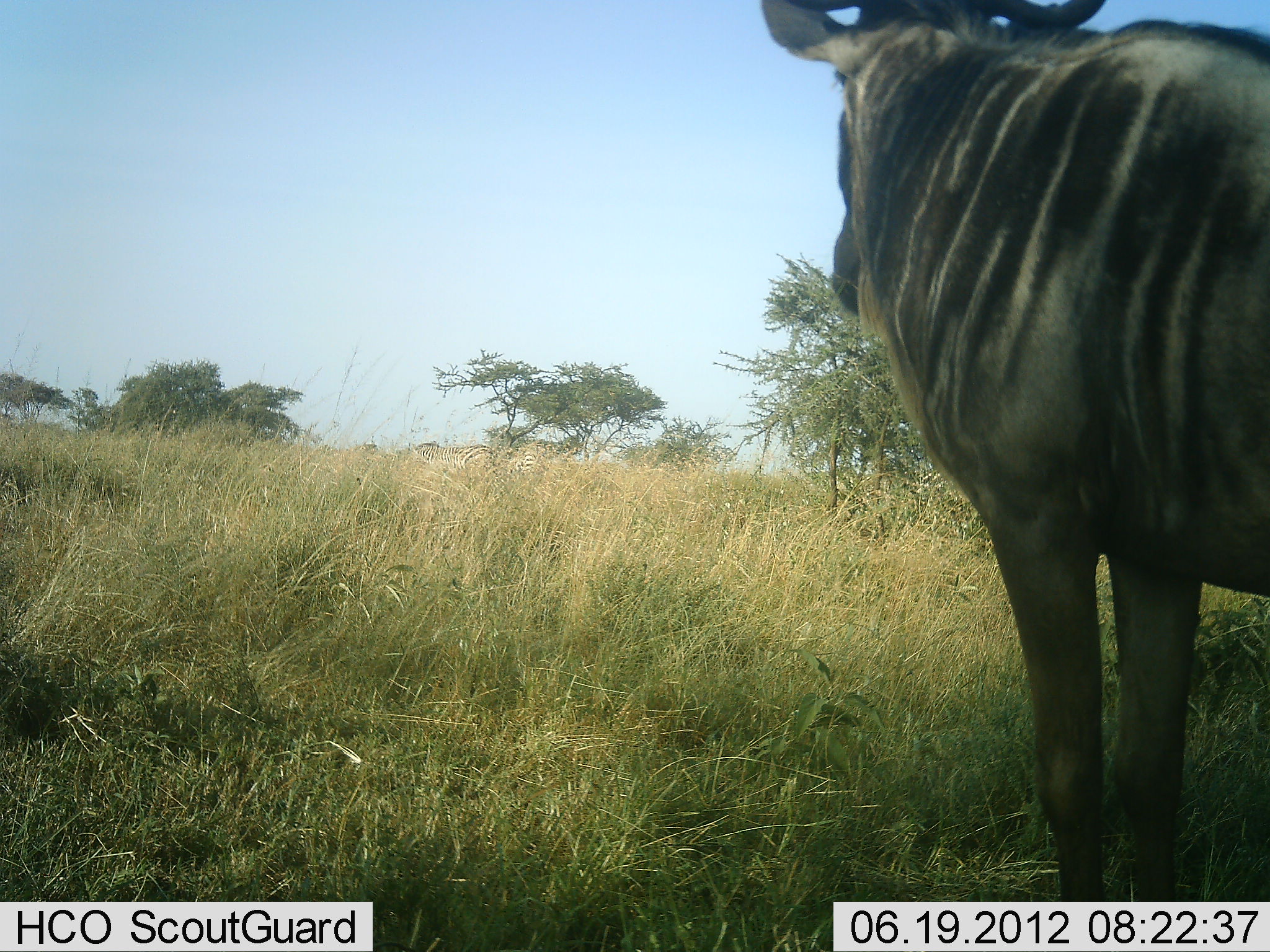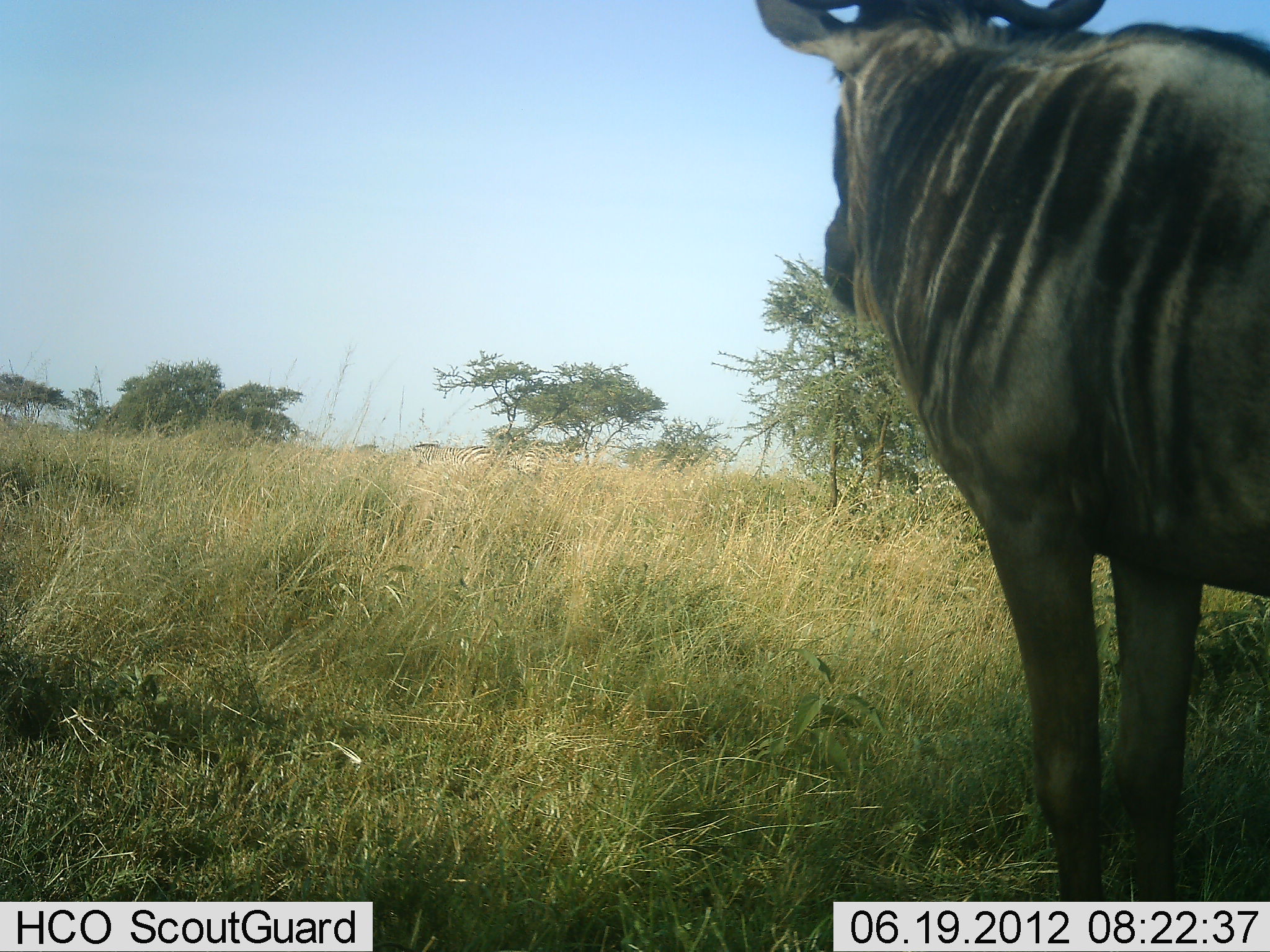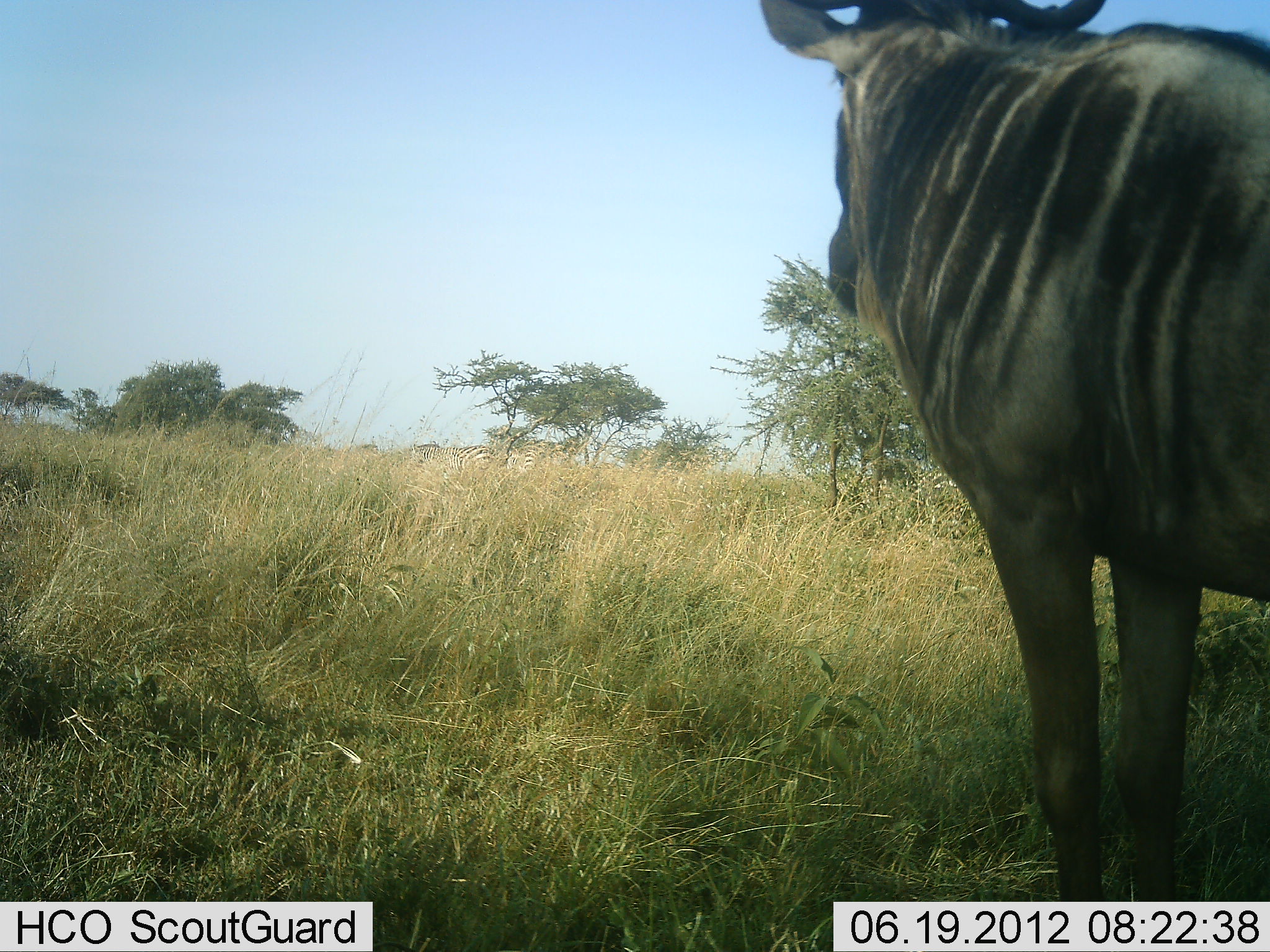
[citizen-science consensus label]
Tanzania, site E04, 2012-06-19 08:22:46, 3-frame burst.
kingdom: Animalia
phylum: Chordata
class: Mammalia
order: Artiodactyla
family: Bovidae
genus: Connochaetes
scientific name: Connochaetes taurinus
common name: blue wildebeest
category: wildebeest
Wildebeest (blue wildebeest) (Connochaetes taurinus), count 1. Behavior (volunteer vote fractions): standing 100%, resting 0%, moving 0%, interacting 0%. Young present (vote fraction): 0%. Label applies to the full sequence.